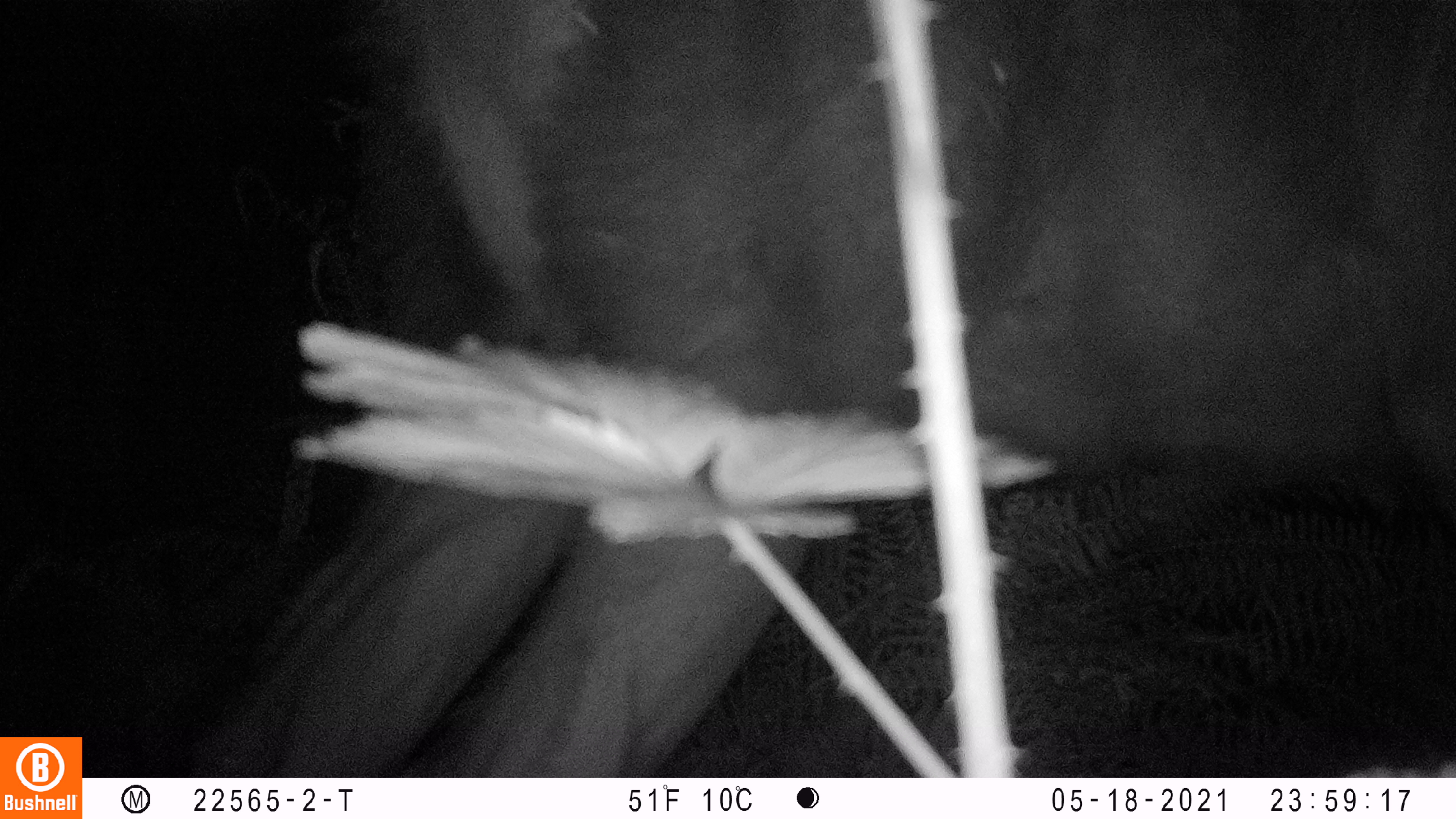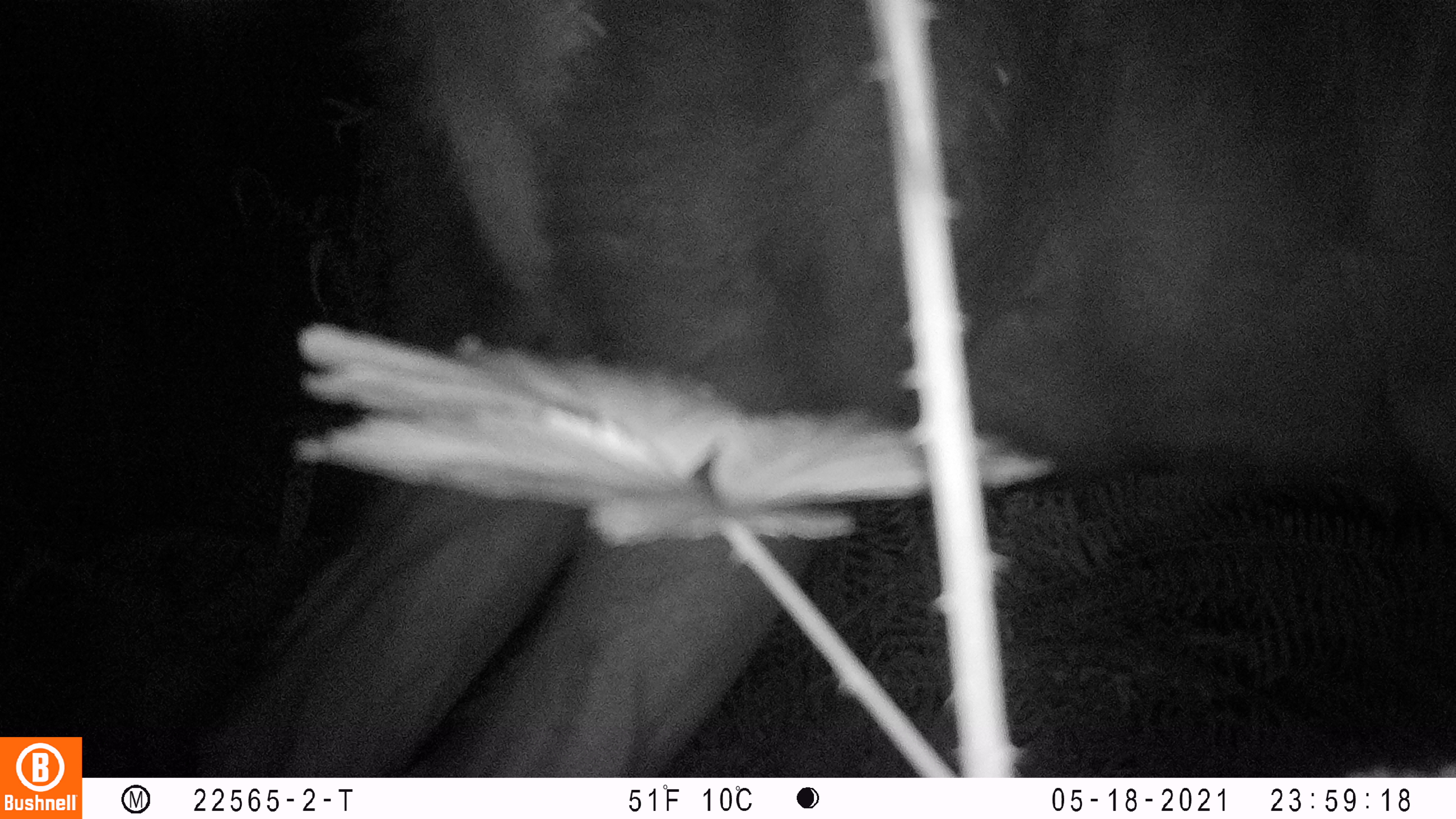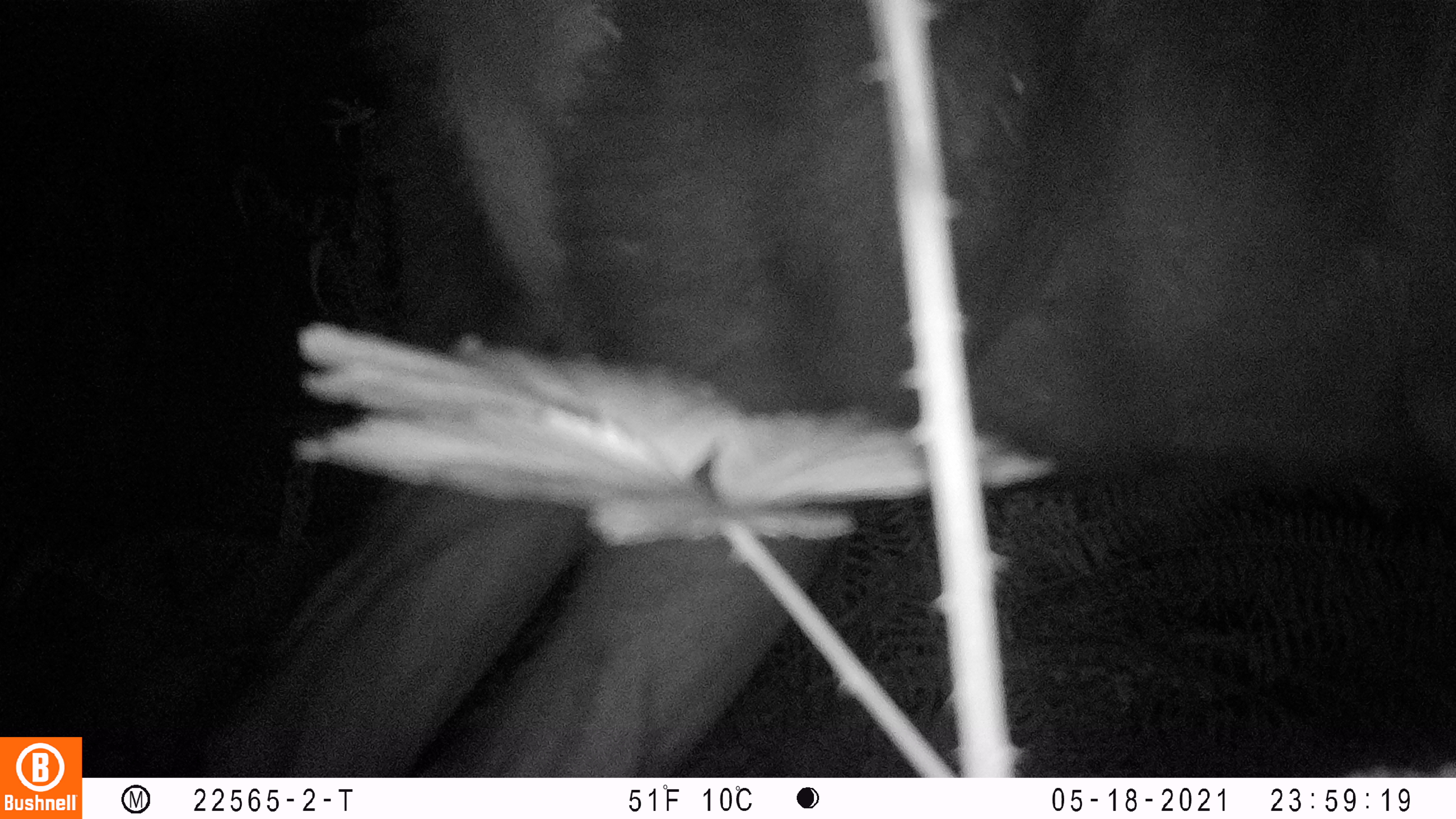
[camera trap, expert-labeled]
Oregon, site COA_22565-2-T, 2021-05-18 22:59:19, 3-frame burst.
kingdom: Animalia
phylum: Chordata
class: Mammalia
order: Artiodactyla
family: Cervidae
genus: Cervus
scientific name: Cervus canadensis roosevelti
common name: roosevelt elk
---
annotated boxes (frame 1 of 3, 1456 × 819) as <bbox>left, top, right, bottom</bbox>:
roosevelt elk: <bbox>187, 9, 1451, 771</bbox>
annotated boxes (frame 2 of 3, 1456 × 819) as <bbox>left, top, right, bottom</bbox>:
roosevelt elk: <bbox>188, 4, 1447, 771</bbox>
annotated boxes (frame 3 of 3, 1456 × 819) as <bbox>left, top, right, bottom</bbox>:
roosevelt elk: <bbox>195, 4, 1451, 773</bbox>